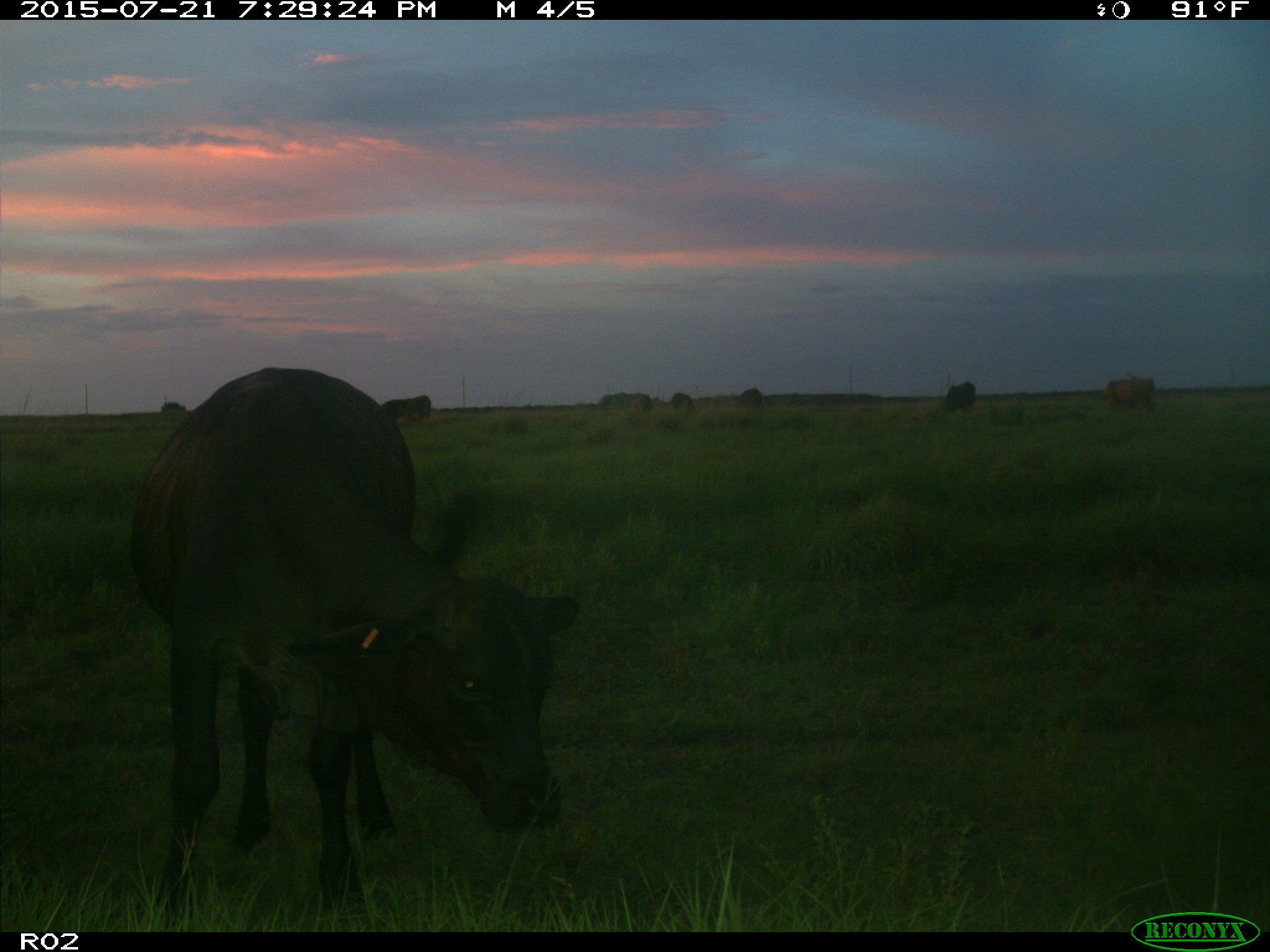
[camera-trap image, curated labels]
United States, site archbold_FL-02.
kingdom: Animalia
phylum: Chordata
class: Mammalia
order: Artiodactyla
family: Bovidae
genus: Bos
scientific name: Bos taurus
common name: domestic cow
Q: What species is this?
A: Bos taurus (domestic cow).